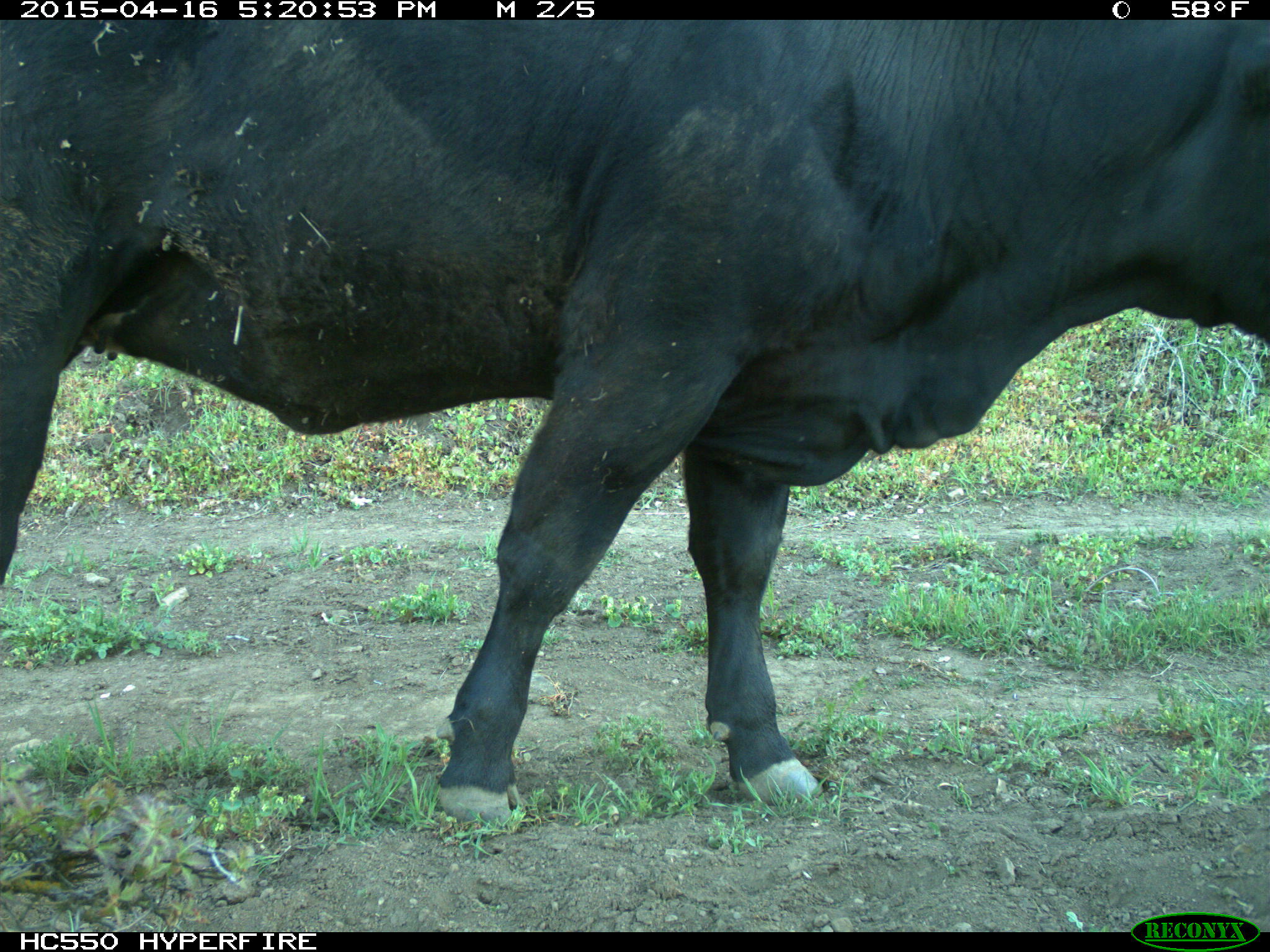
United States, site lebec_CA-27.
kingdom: Animalia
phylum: Chordata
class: Mammalia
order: Artiodactyla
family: Bovidae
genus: Bos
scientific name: Bos taurus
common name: domestic cow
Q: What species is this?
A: Bos taurus (domestic cow).